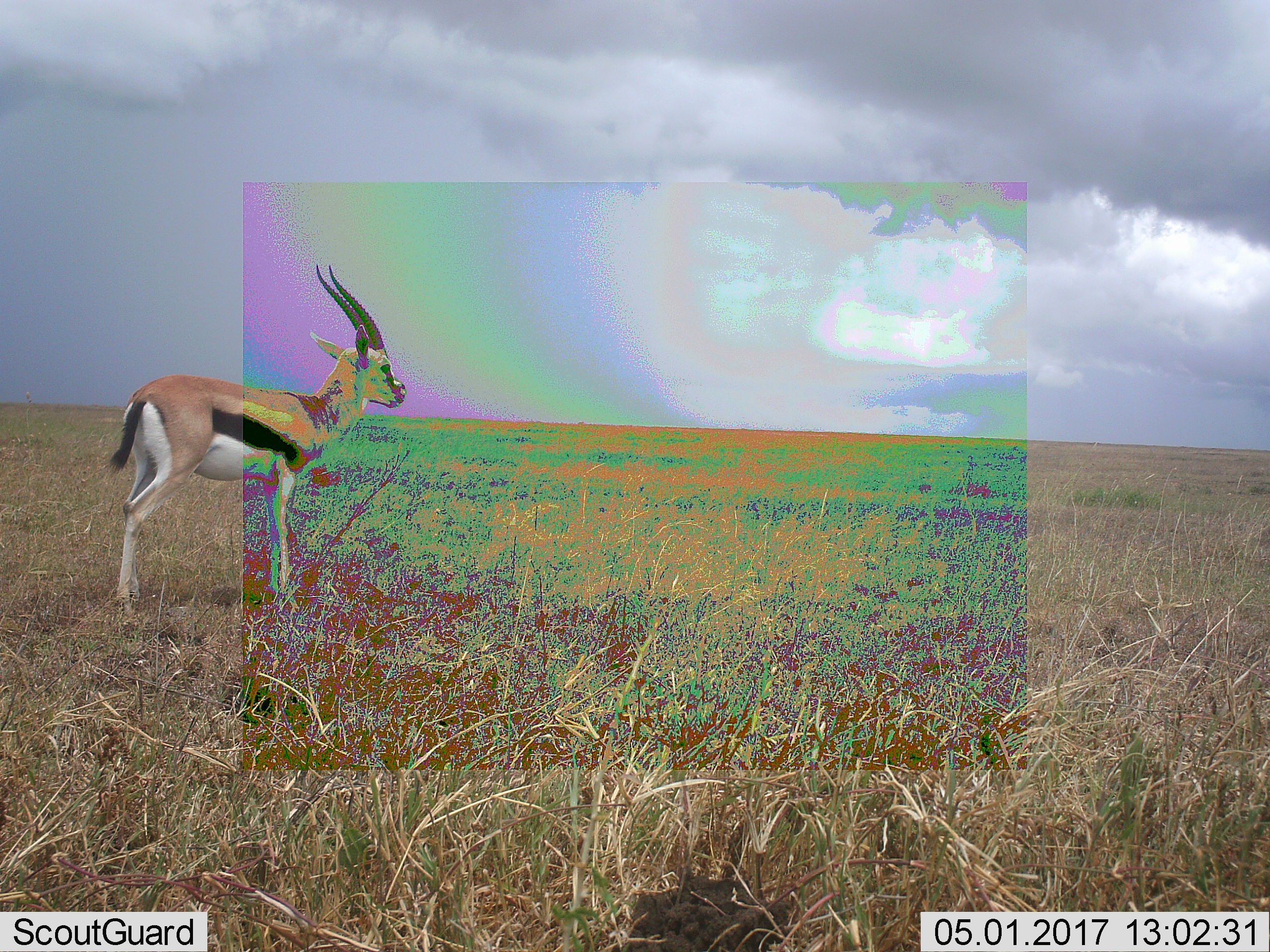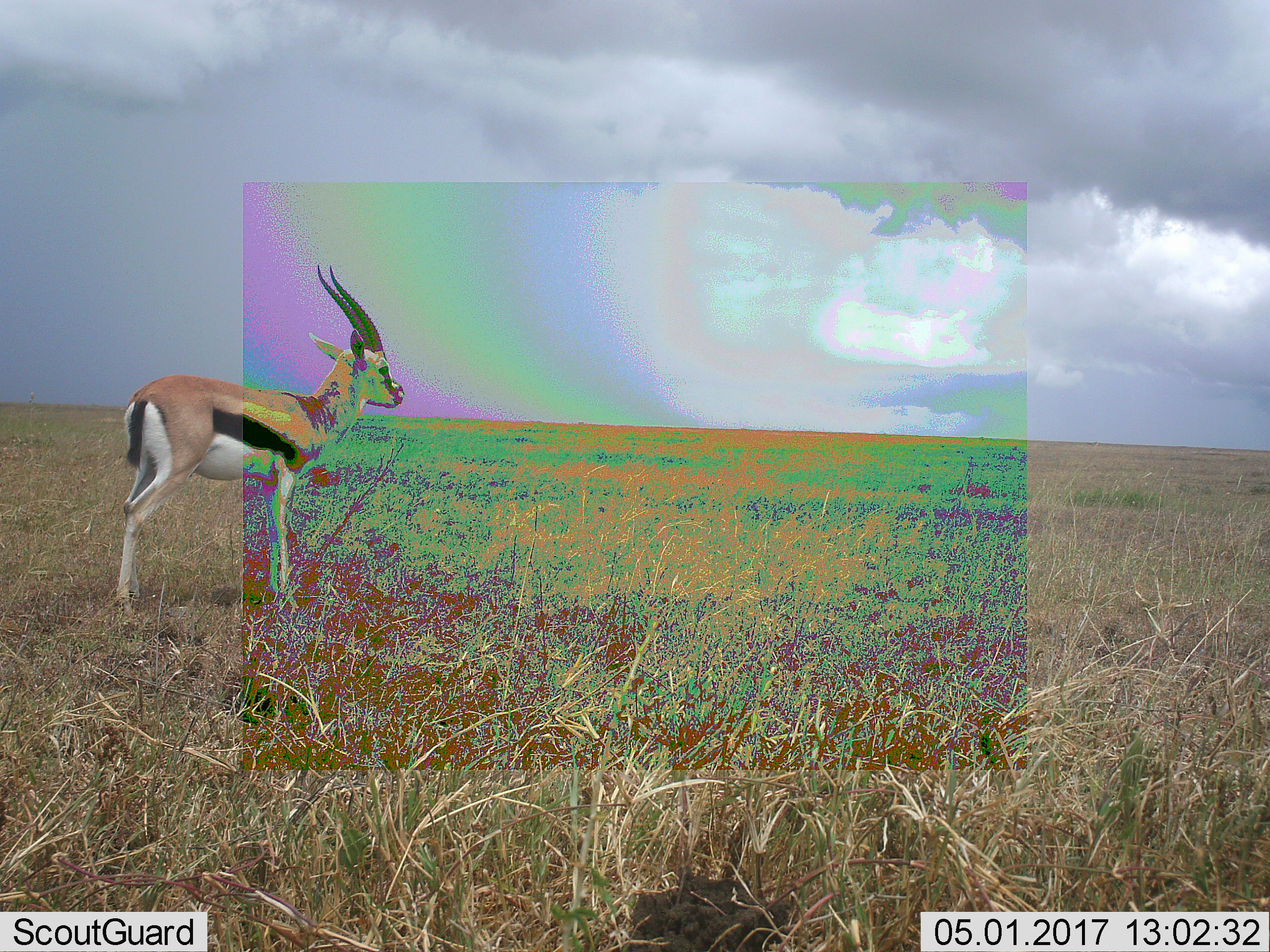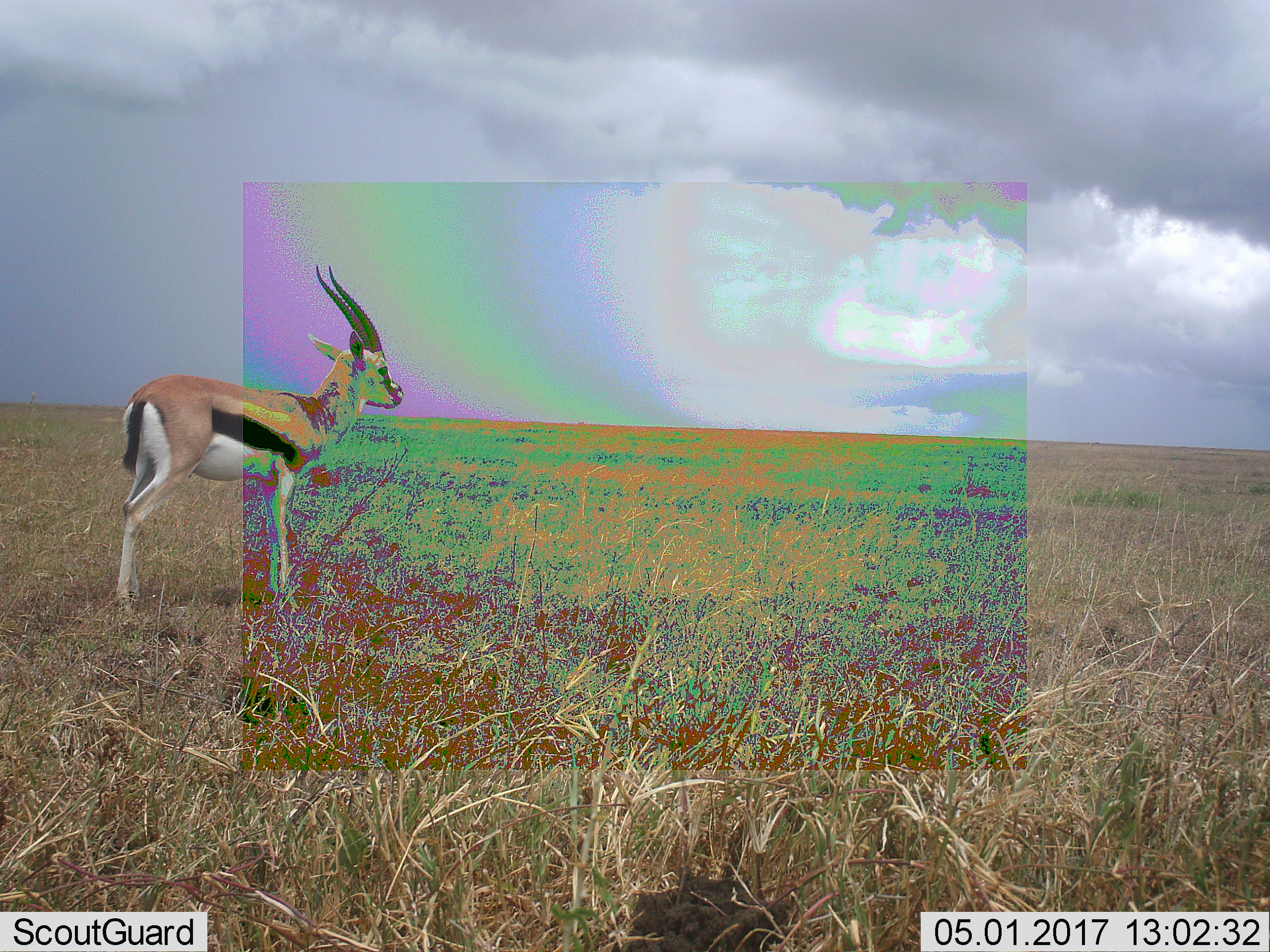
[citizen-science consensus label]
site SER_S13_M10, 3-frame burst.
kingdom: Animalia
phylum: Chordata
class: Mammalia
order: Artiodactyla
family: Bovidae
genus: Eudorcas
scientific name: Eudorcas thomsonii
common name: thomson's gazelle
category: gazellethomsons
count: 1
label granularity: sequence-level